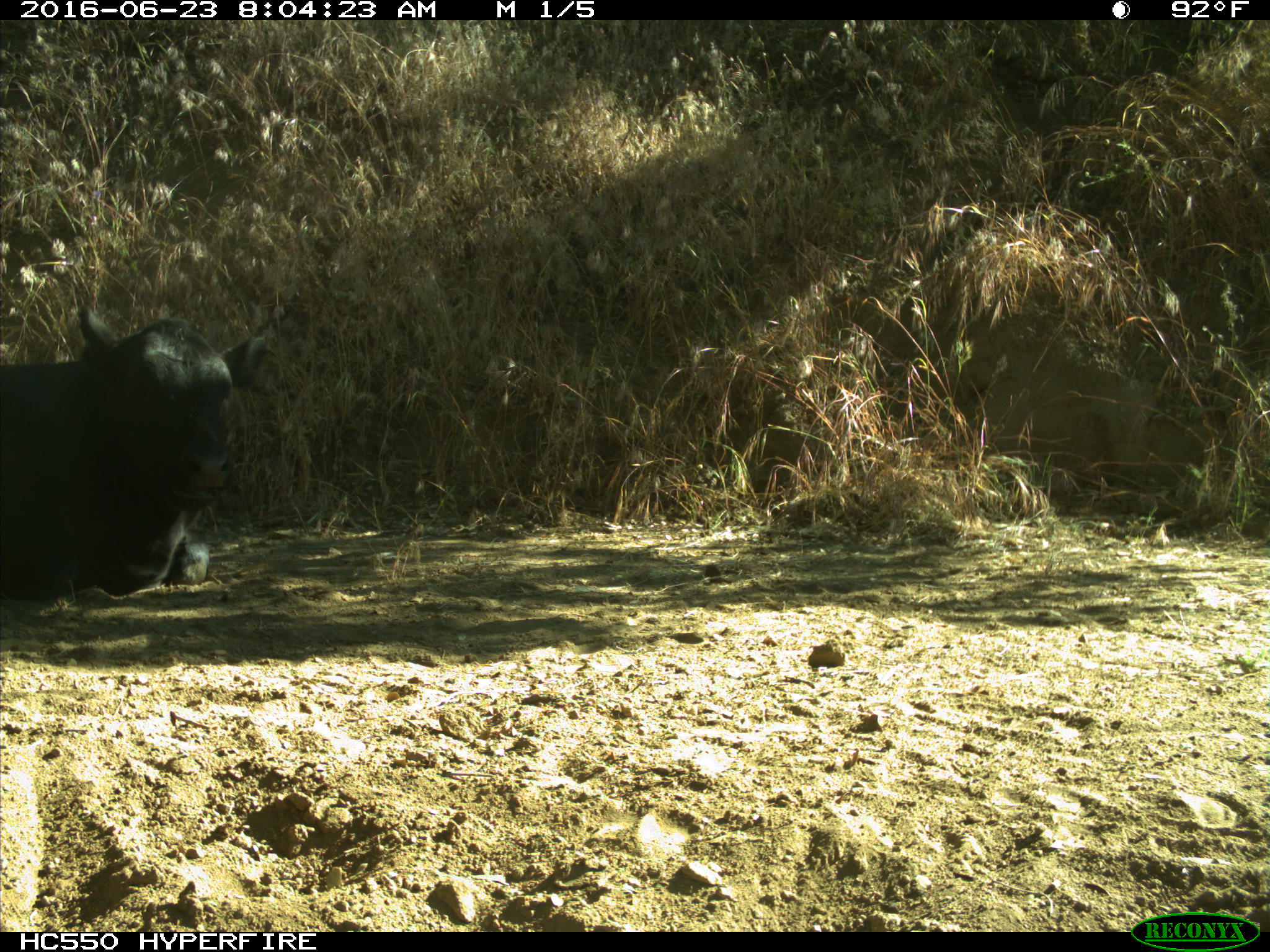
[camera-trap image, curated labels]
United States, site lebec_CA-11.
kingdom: Animalia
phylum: Chordata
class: Mammalia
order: Artiodactyla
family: Bovidae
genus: Bos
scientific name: Bos taurus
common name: domestic cow